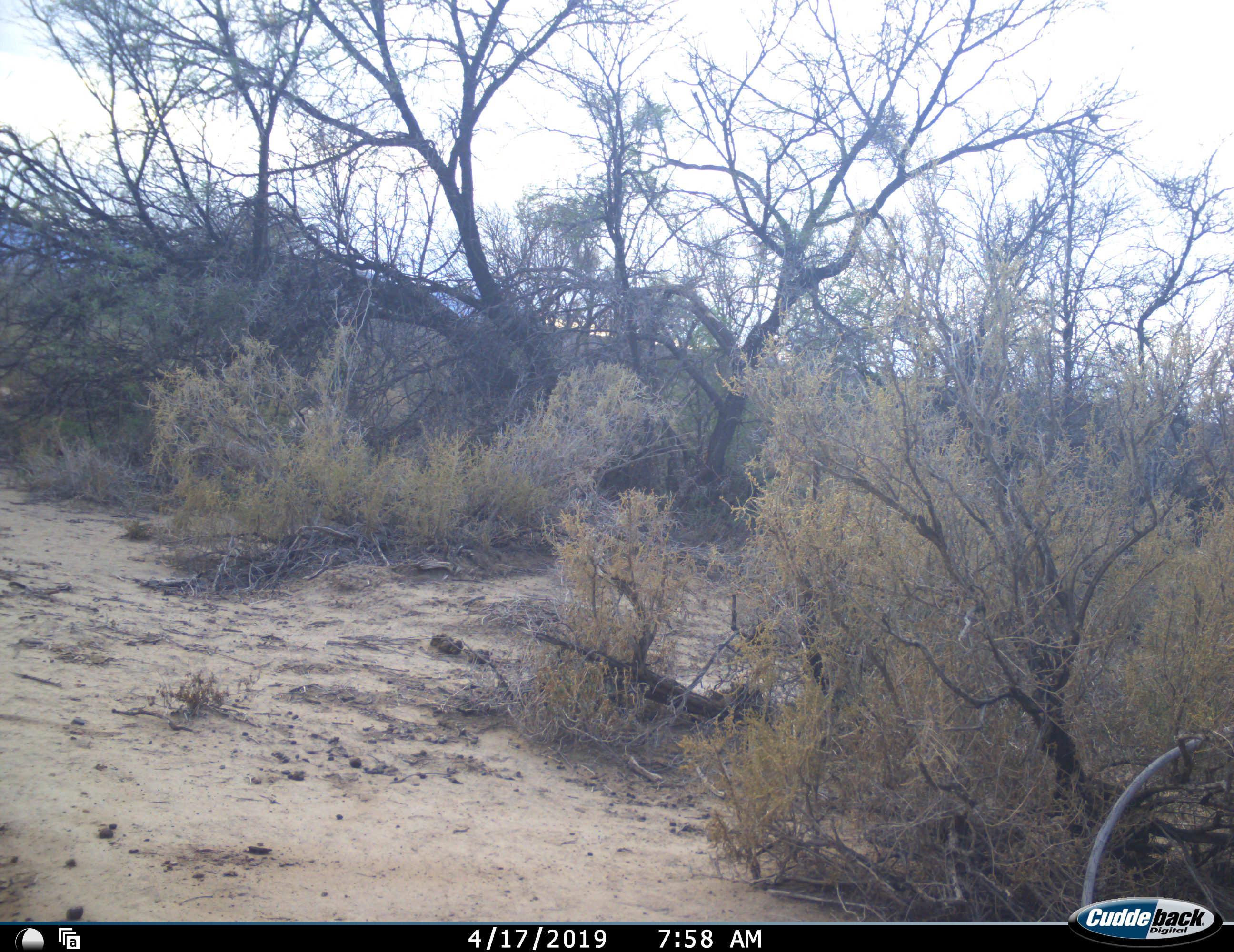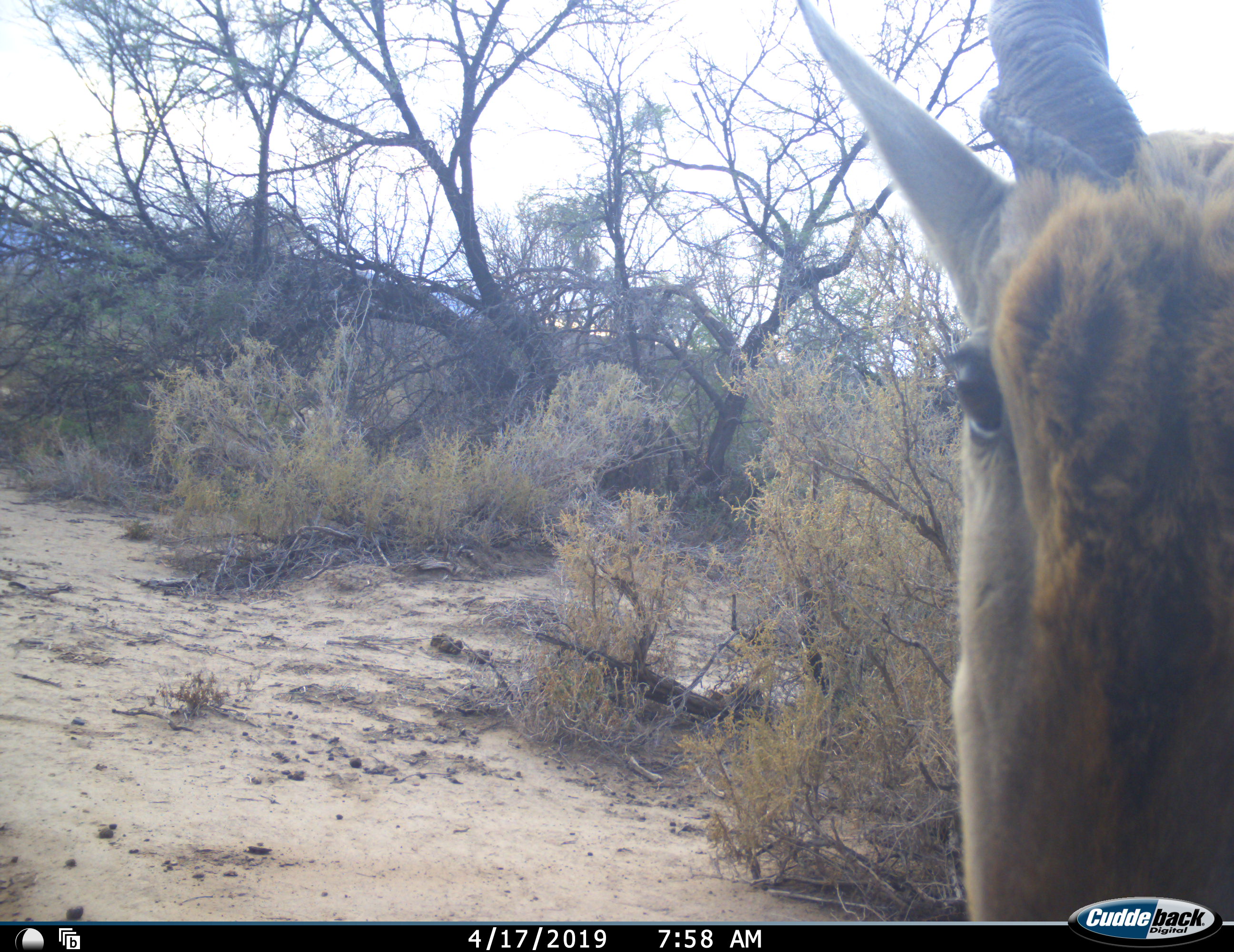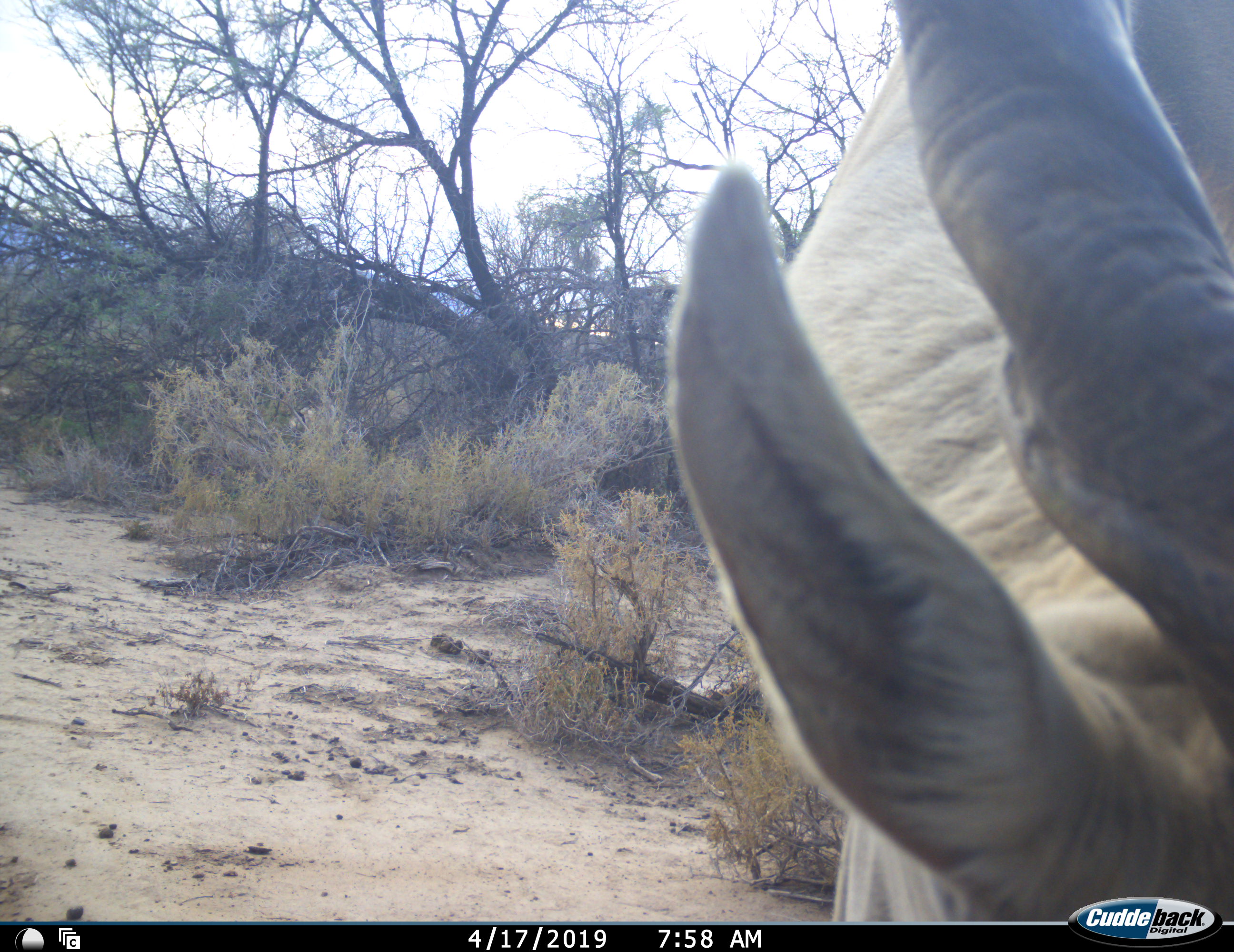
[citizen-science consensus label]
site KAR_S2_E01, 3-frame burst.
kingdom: Animalia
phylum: Chordata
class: Mammalia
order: Artiodactyla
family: Bovidae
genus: Tragelaphus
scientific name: Tragelaphus oryx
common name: eland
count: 1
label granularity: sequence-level